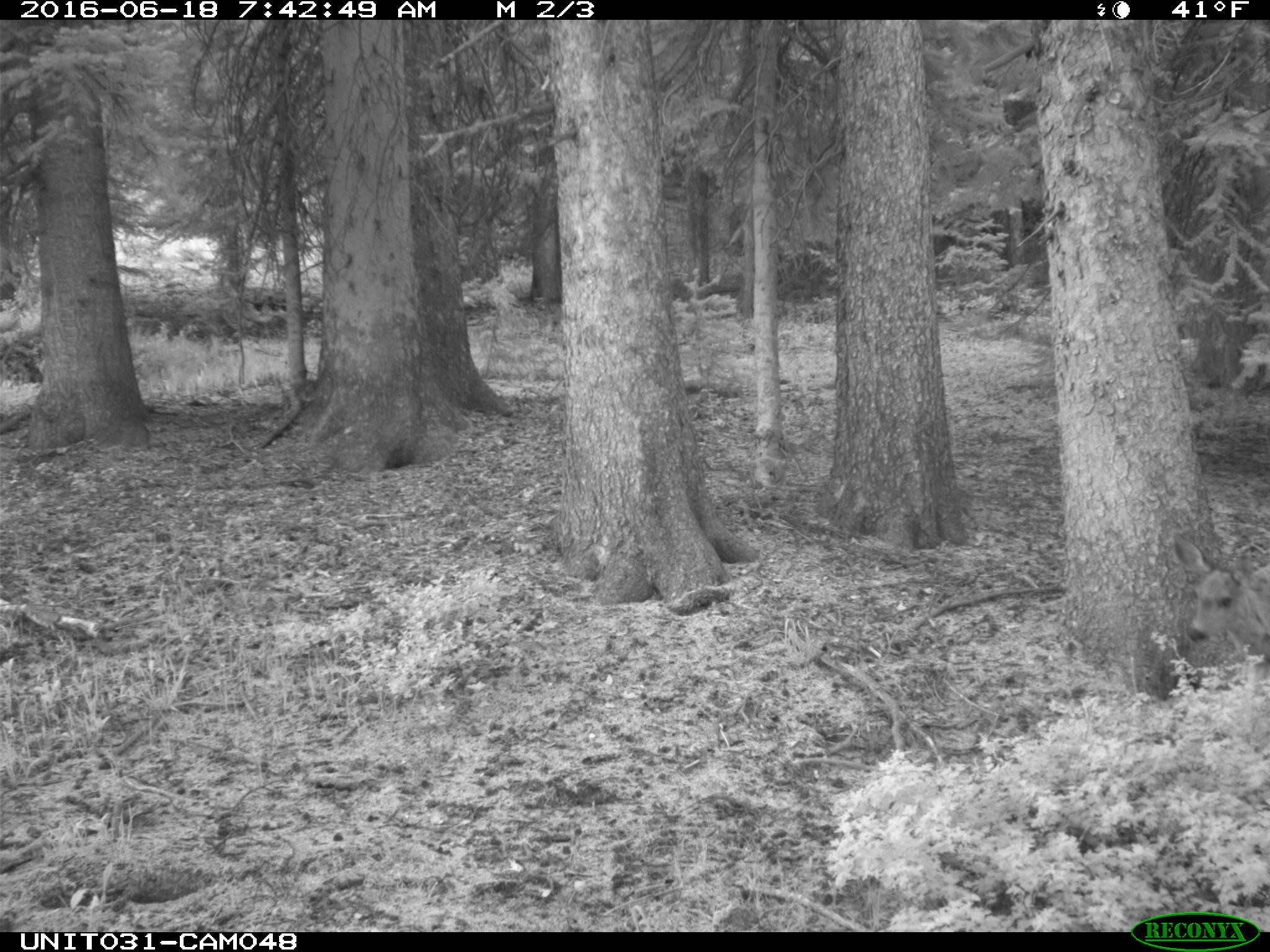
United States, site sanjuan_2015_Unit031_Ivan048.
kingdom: Animalia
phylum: Chordata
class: Mammalia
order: Artiodactyla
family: Cervidae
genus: Odocoileus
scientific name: Odocoileus hemionus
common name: mule deer